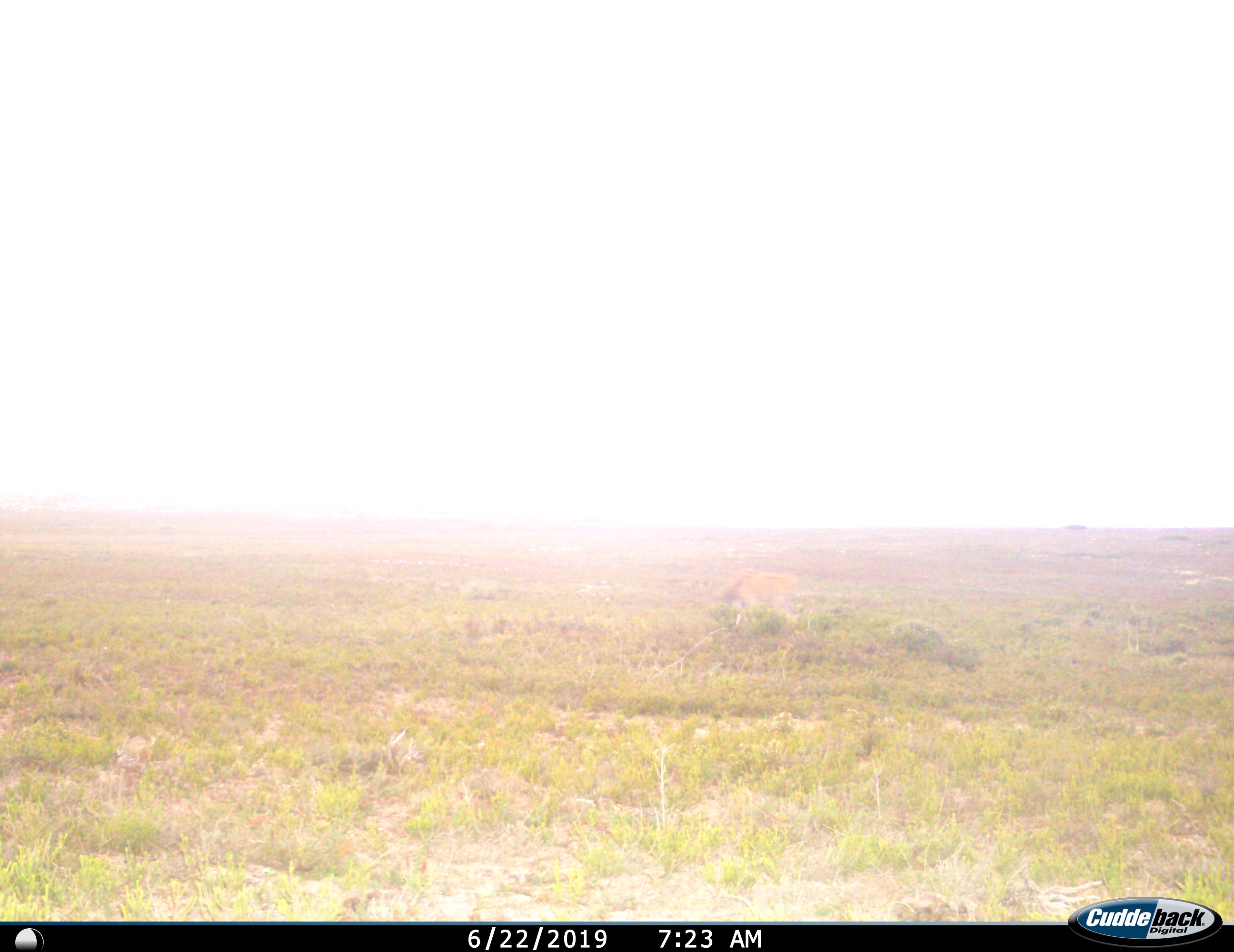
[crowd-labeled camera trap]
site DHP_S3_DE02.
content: unidentified animal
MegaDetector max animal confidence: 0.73